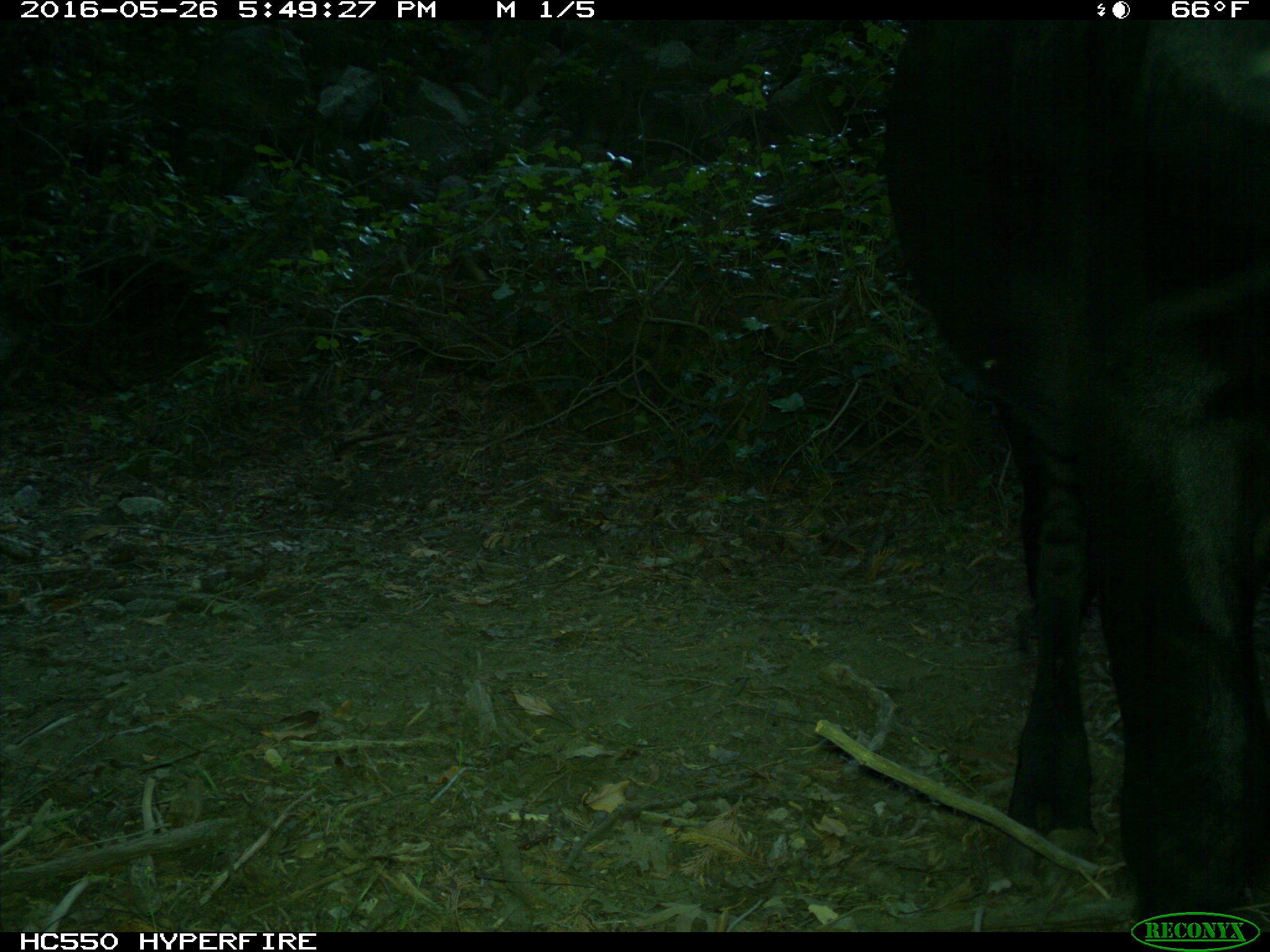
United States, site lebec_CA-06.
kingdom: Animalia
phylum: Chordata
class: Mammalia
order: Artiodactyla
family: Bovidae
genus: Bos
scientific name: Bos taurus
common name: domestic cow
Bos taurus (domestic cow).